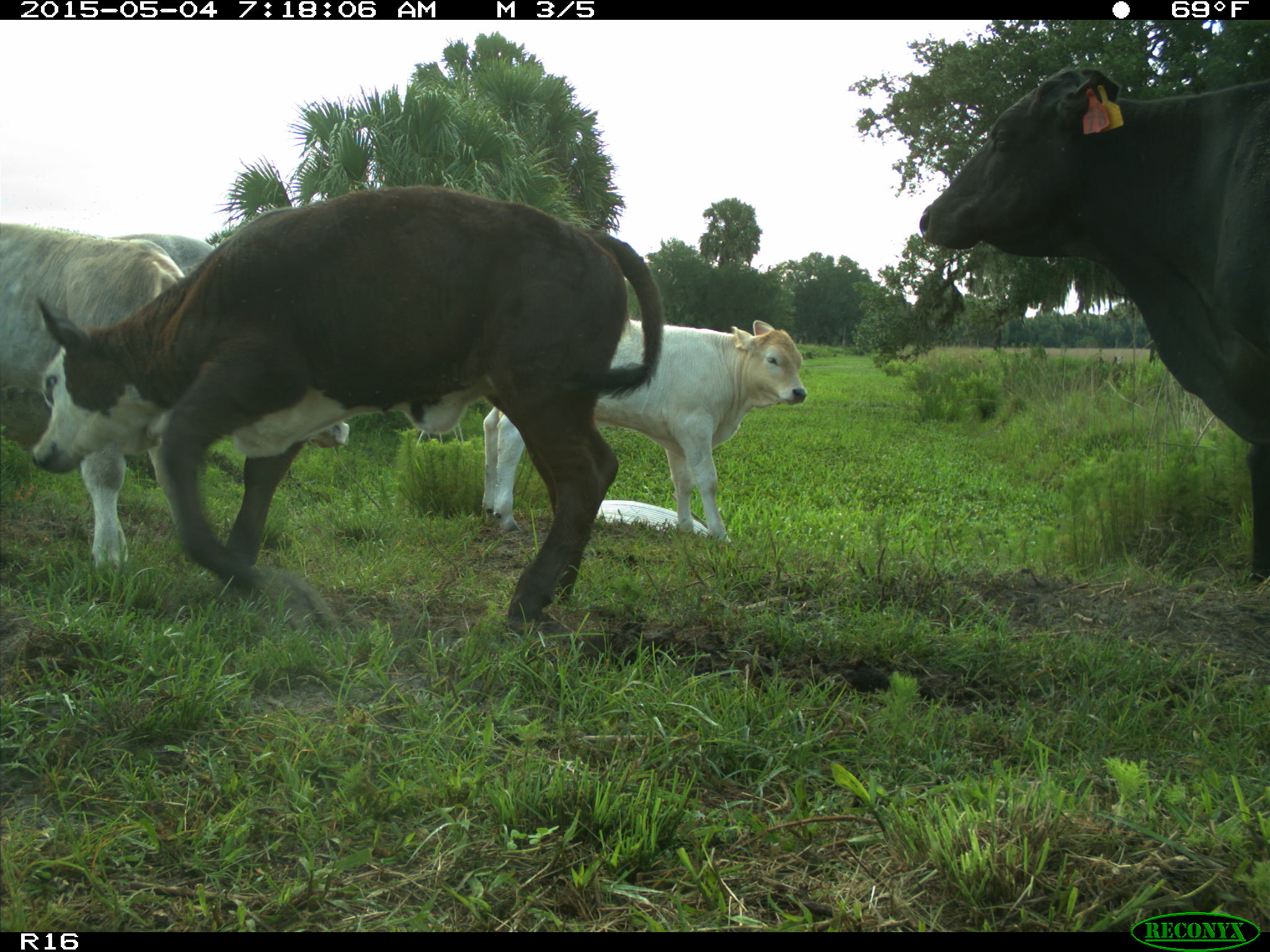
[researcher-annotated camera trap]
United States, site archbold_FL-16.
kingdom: Animalia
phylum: Chordata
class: Mammalia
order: Artiodactyla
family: Bovidae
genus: Bos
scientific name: Bos taurus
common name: domestic cow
Bos taurus (domestic cow).